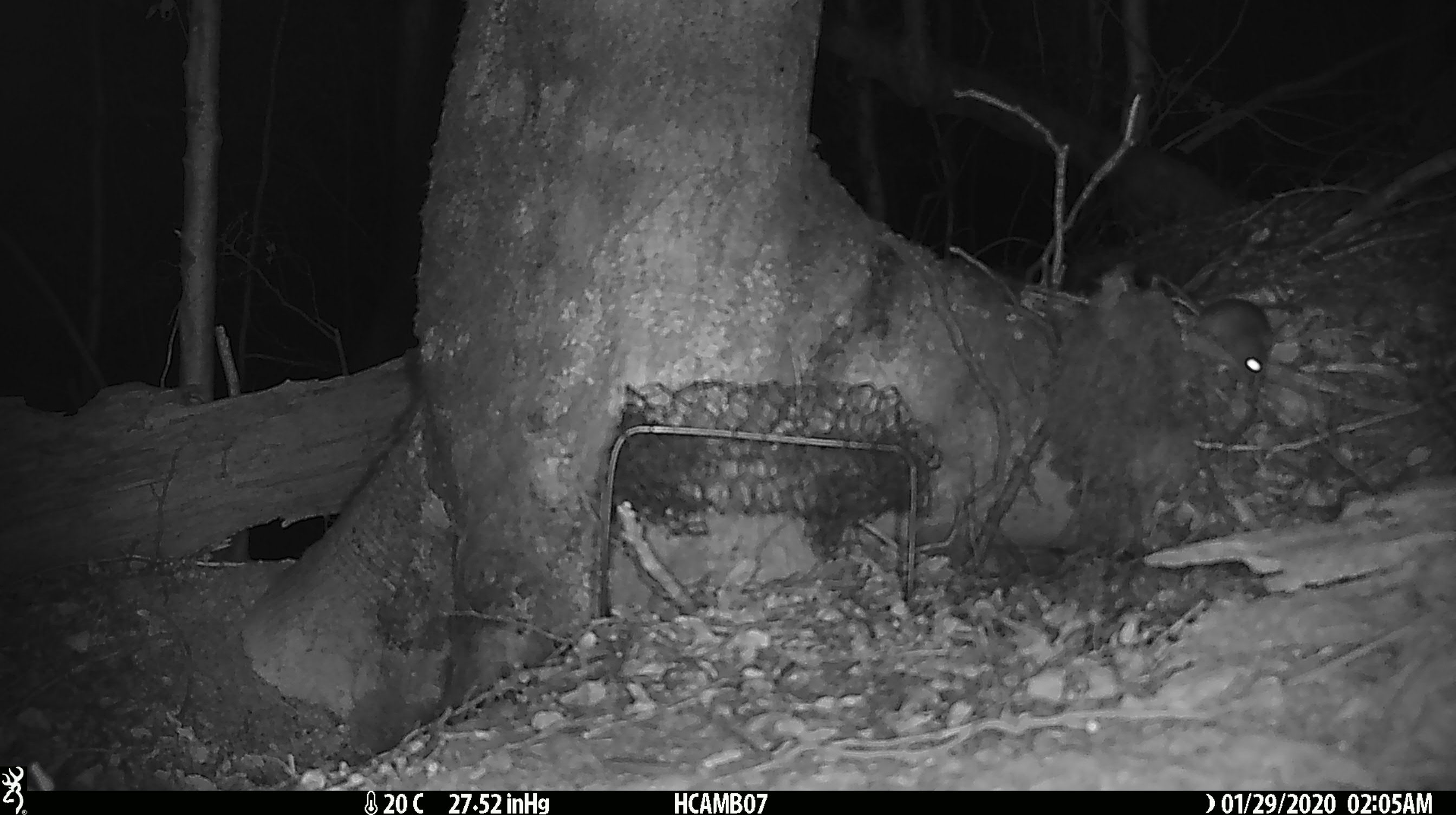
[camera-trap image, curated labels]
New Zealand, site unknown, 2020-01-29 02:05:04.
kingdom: Animalia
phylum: Chordata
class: Mammalia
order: Rodentia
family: Muridae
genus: Mus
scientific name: Mus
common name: mouse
Mouse (Mus).